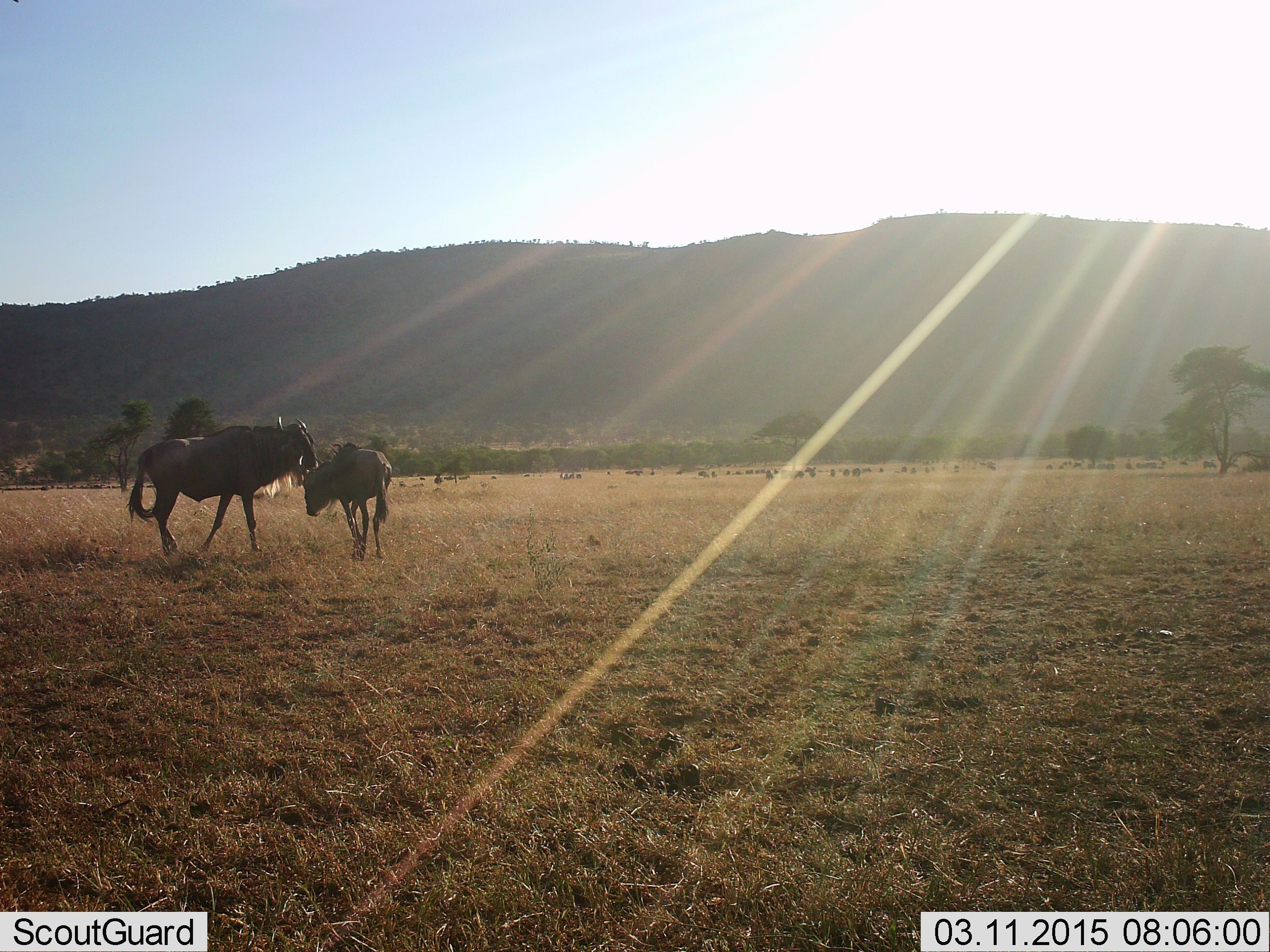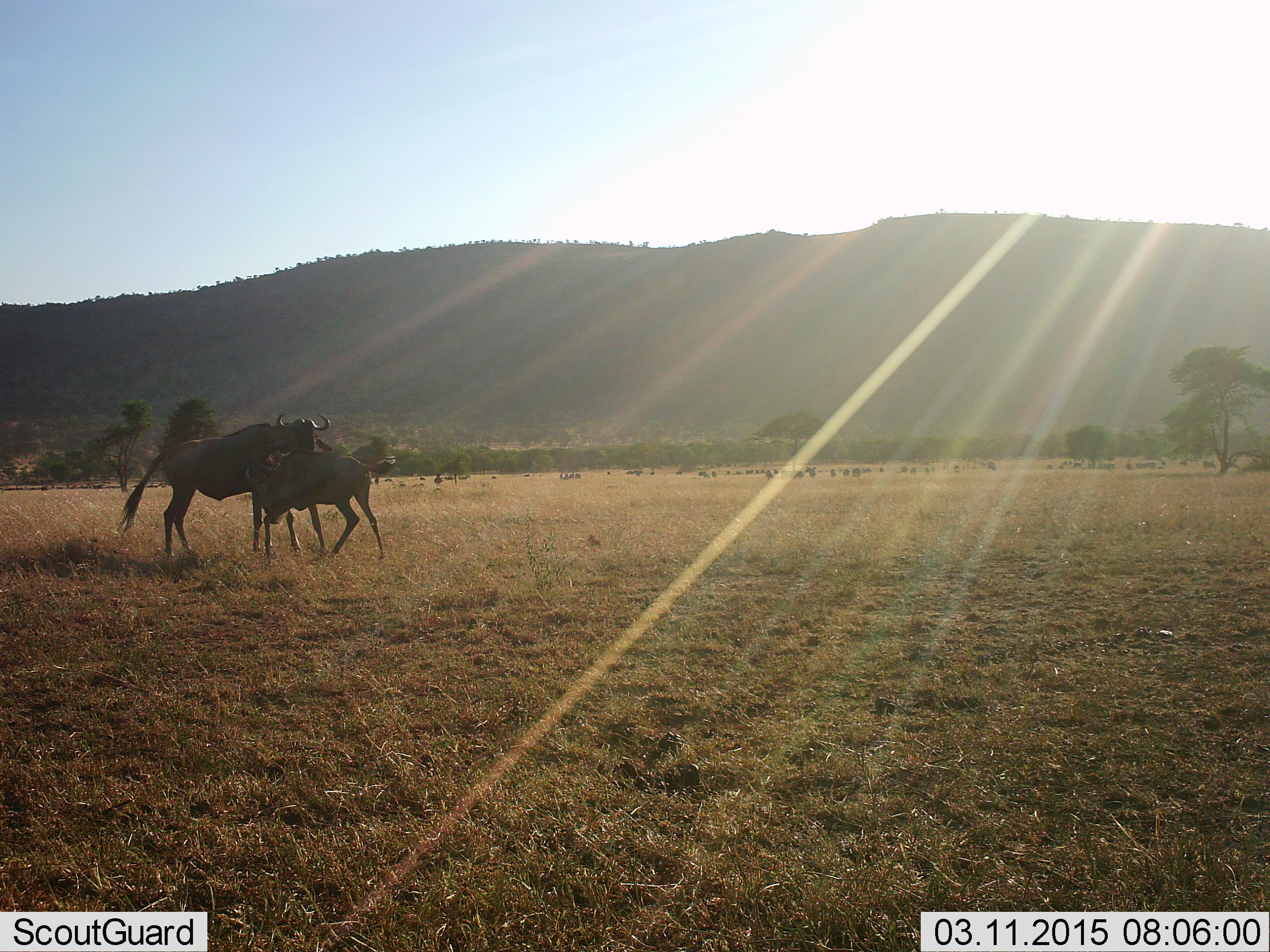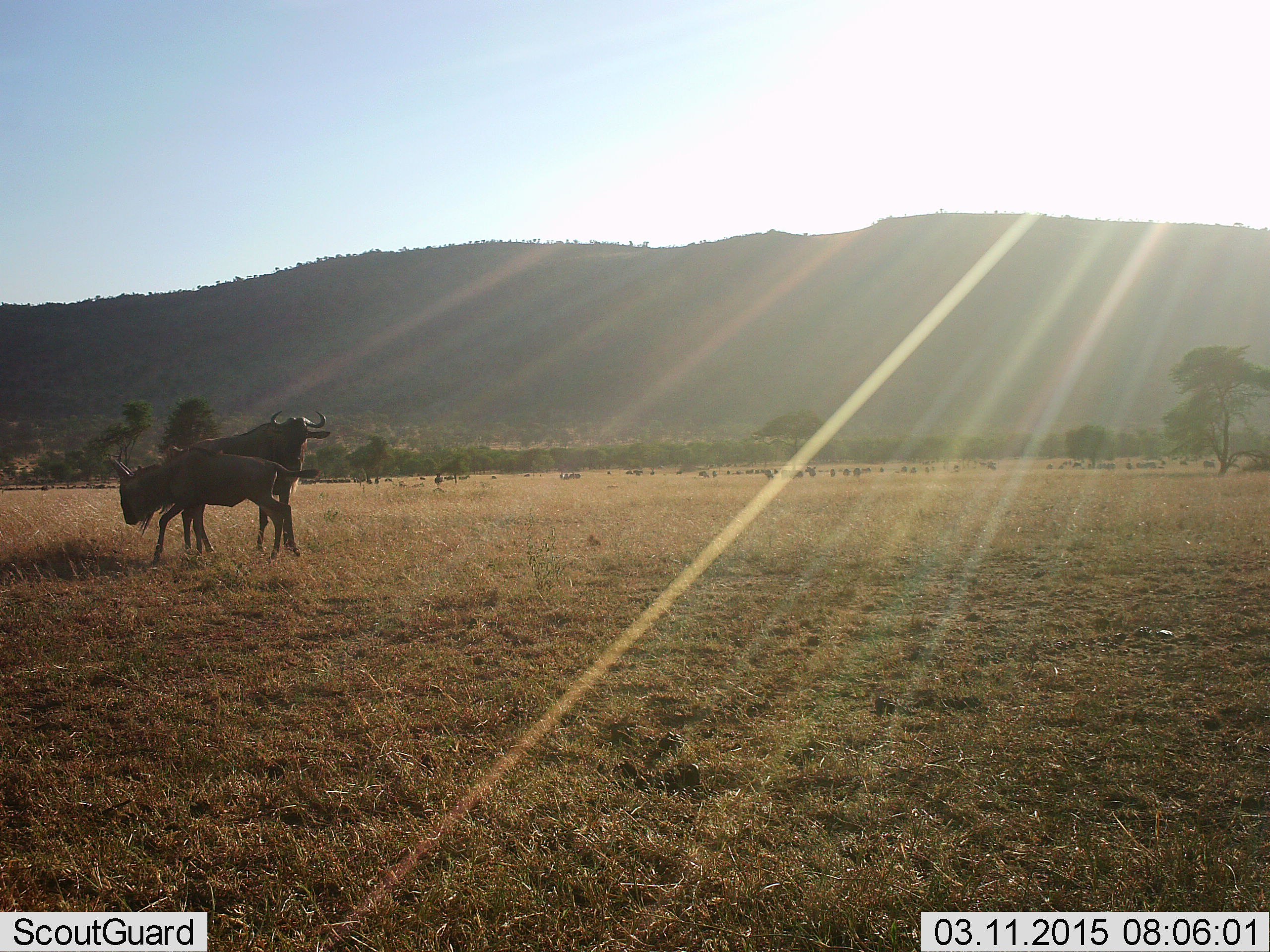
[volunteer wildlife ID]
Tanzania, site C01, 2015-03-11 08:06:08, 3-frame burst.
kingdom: Animalia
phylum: Chordata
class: Mammalia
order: Artiodactyla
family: Bovidae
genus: Connochaetes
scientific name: Connochaetes taurinus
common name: blue wildebeest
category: wildebeest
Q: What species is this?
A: Wildebeest (blue wildebeest) (Connochaetes taurinus).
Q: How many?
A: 2.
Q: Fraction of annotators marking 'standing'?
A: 40%.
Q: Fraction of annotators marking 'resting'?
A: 0%.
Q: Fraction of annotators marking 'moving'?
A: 50%.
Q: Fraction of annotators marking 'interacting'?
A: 40%.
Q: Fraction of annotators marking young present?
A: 40%.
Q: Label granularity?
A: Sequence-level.